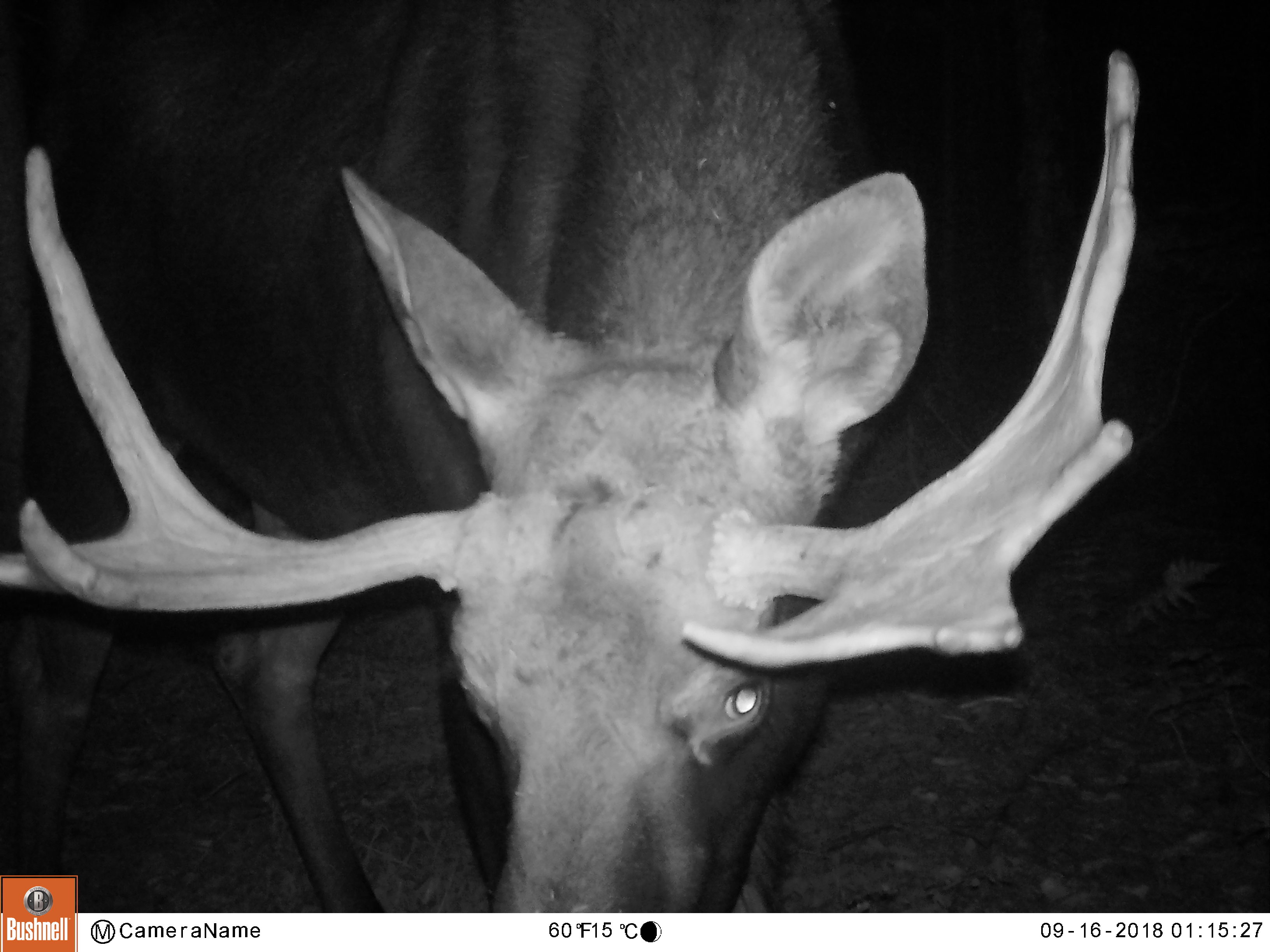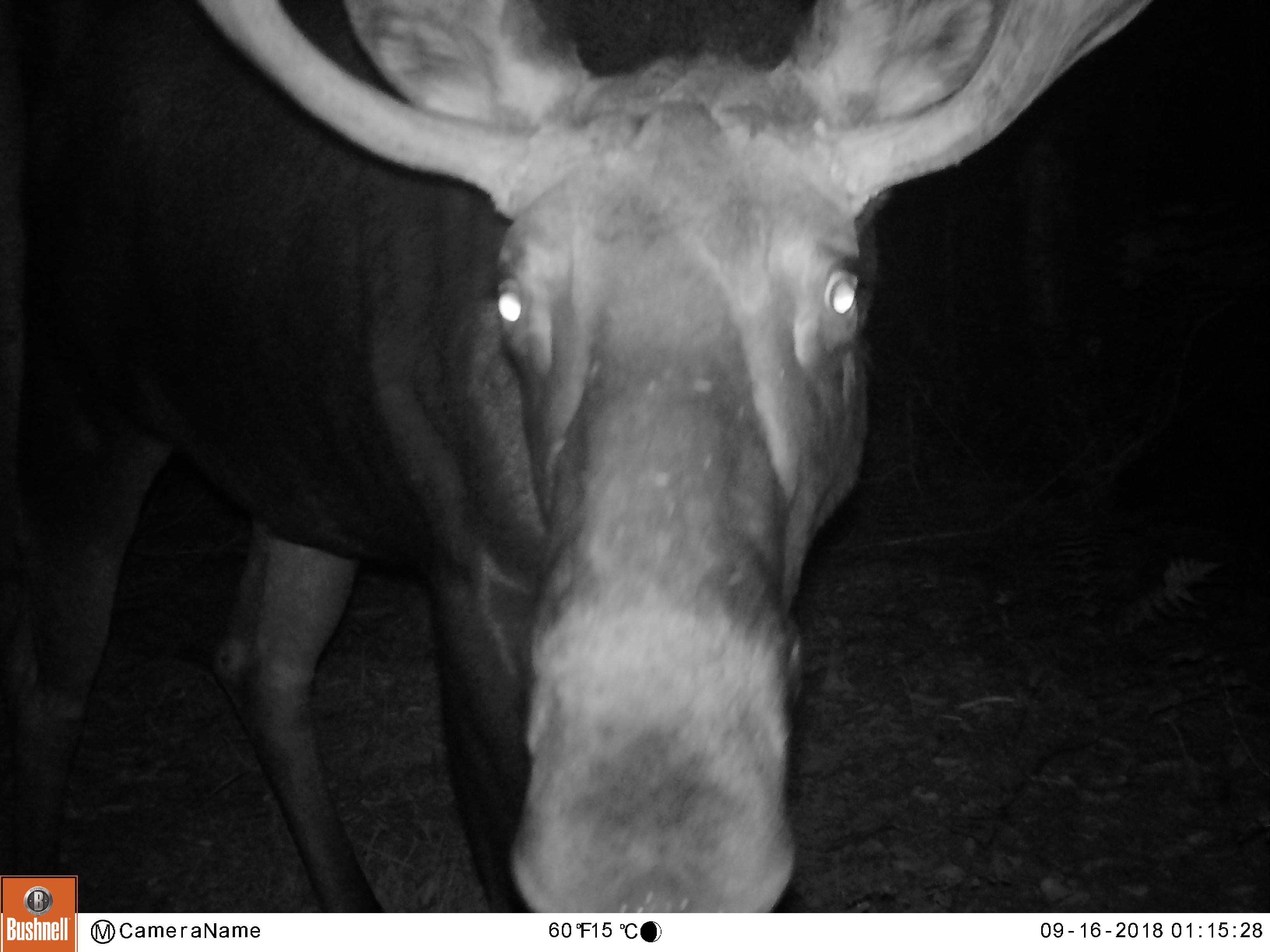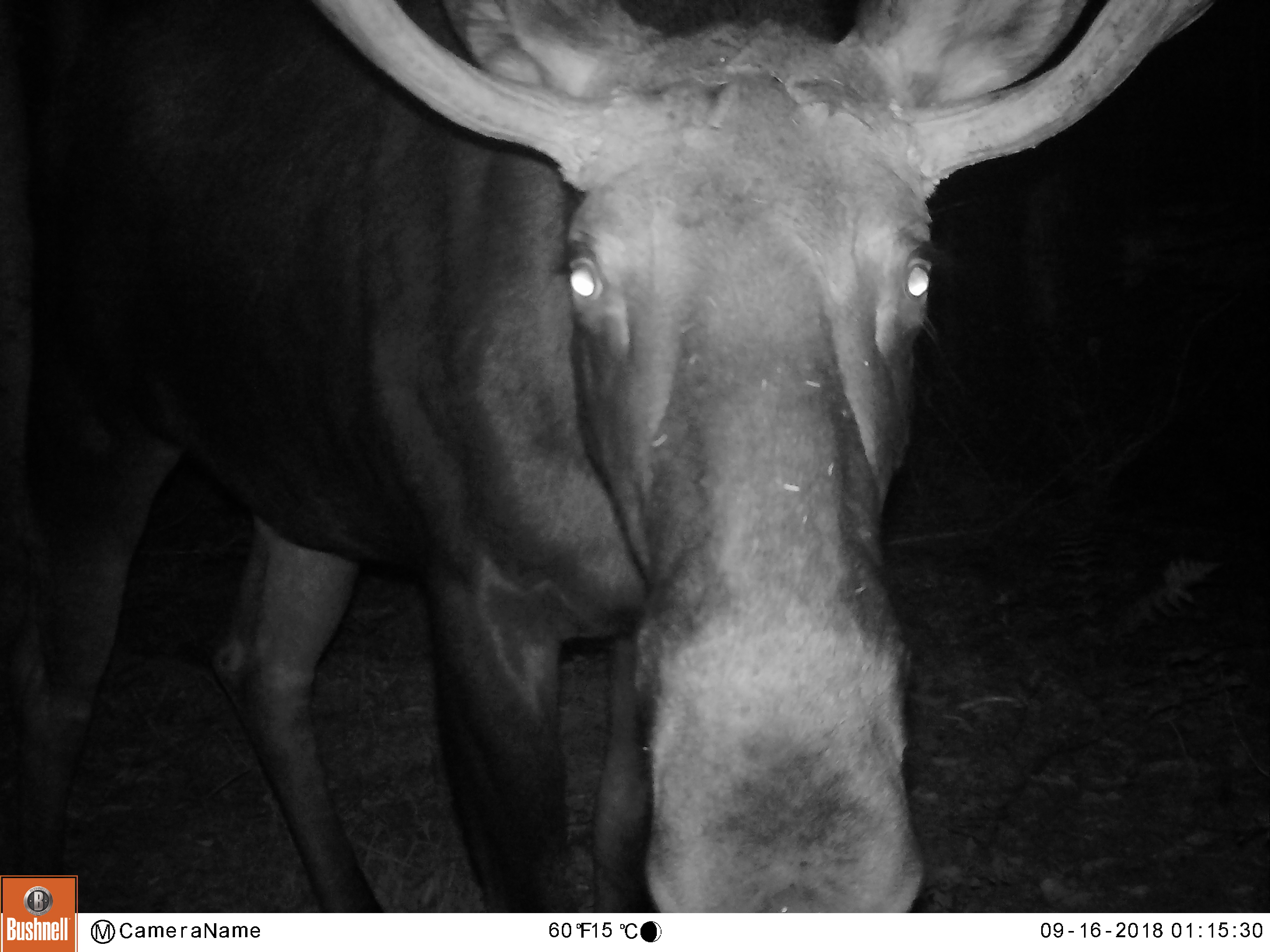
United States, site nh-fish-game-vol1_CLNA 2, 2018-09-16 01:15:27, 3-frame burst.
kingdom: Animalia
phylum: Chordata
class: Mammalia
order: Artiodactyla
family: Cervidae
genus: Alces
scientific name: Alces alces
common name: moose